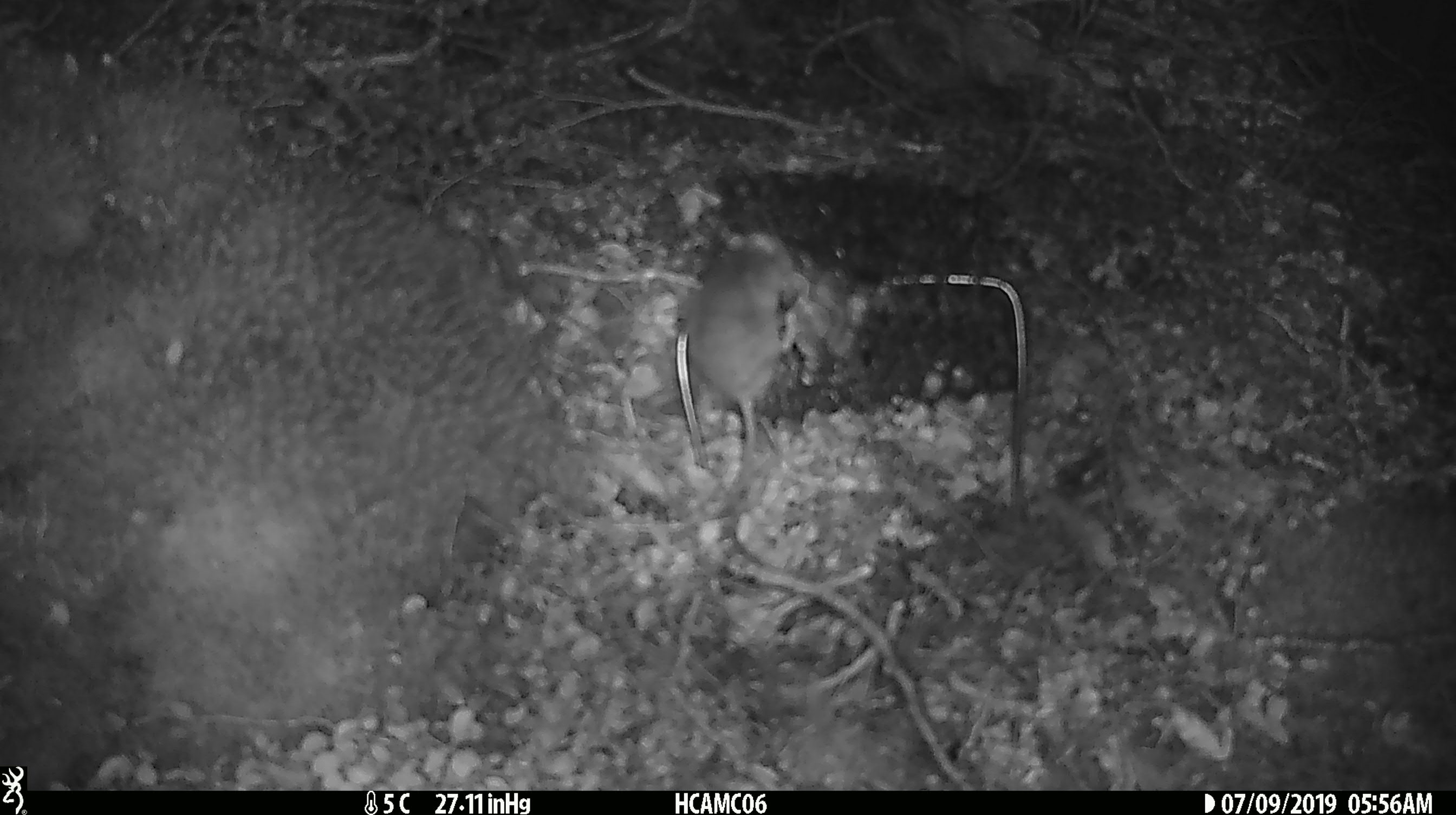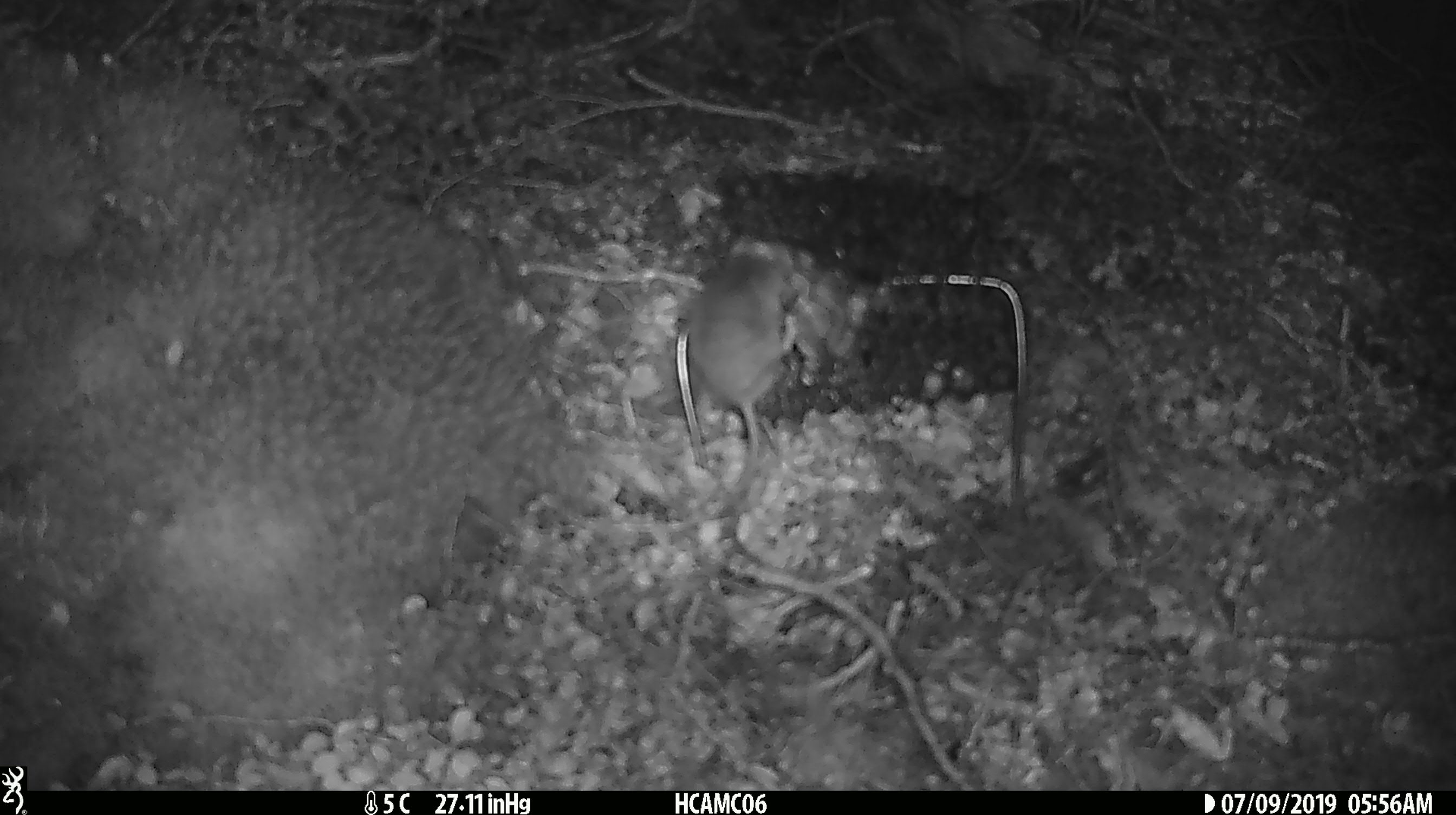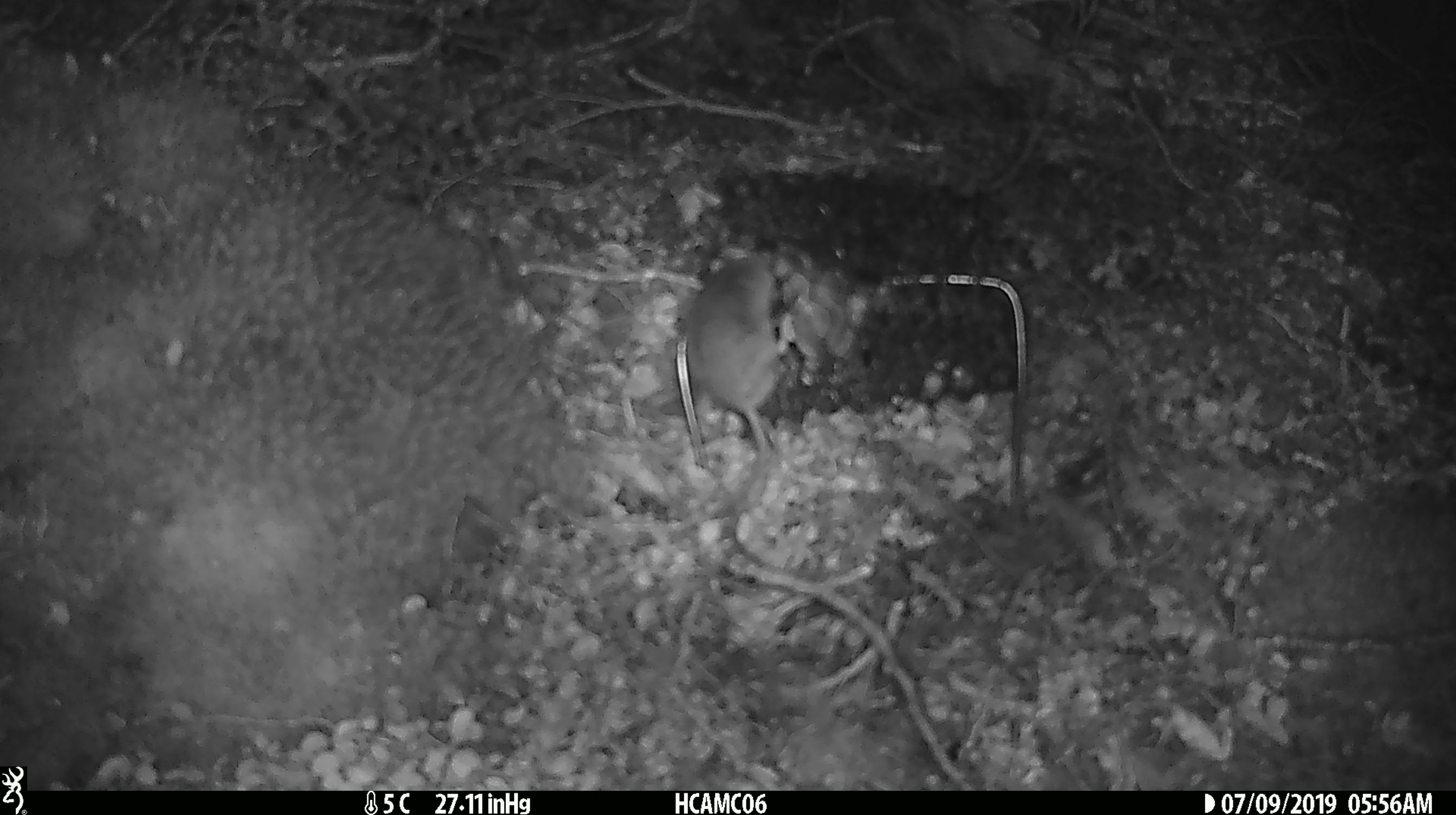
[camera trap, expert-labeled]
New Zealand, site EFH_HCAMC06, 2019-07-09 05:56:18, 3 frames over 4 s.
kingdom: Animalia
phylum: Chordata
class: Mammalia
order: Rodentia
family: Muridae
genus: Mus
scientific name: Mus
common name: mouse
Mouse (Mus).